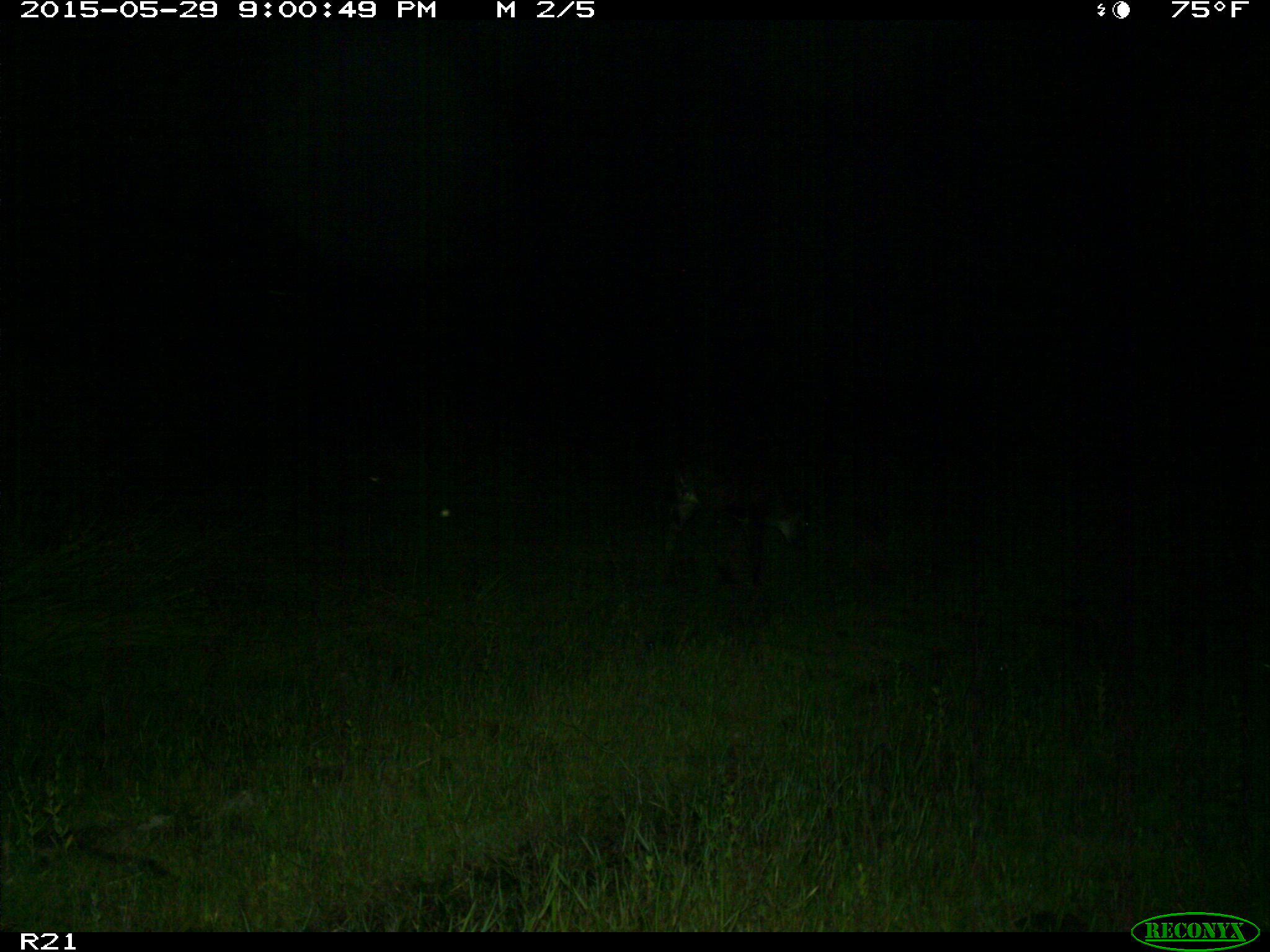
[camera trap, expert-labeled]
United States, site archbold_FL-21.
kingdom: Animalia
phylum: Chordata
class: Mammalia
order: Artiodactyla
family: Bovidae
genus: Bos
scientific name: Bos taurus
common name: domestic cow